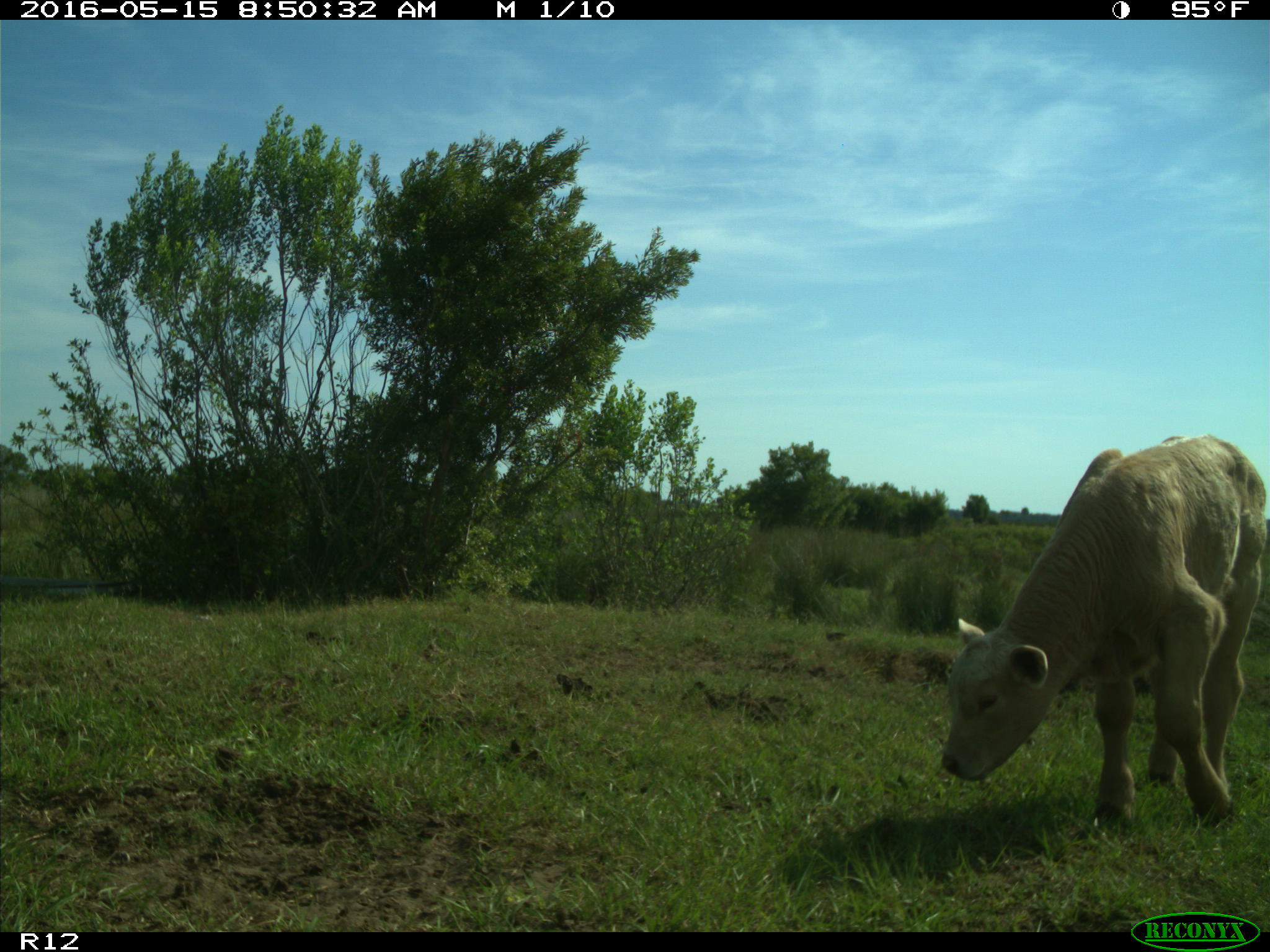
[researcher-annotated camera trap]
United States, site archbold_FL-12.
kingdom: Animalia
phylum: Chordata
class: Mammalia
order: Artiodactyla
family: Bovidae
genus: Bos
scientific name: Bos taurus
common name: domestic cow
Bos taurus (domestic cow).